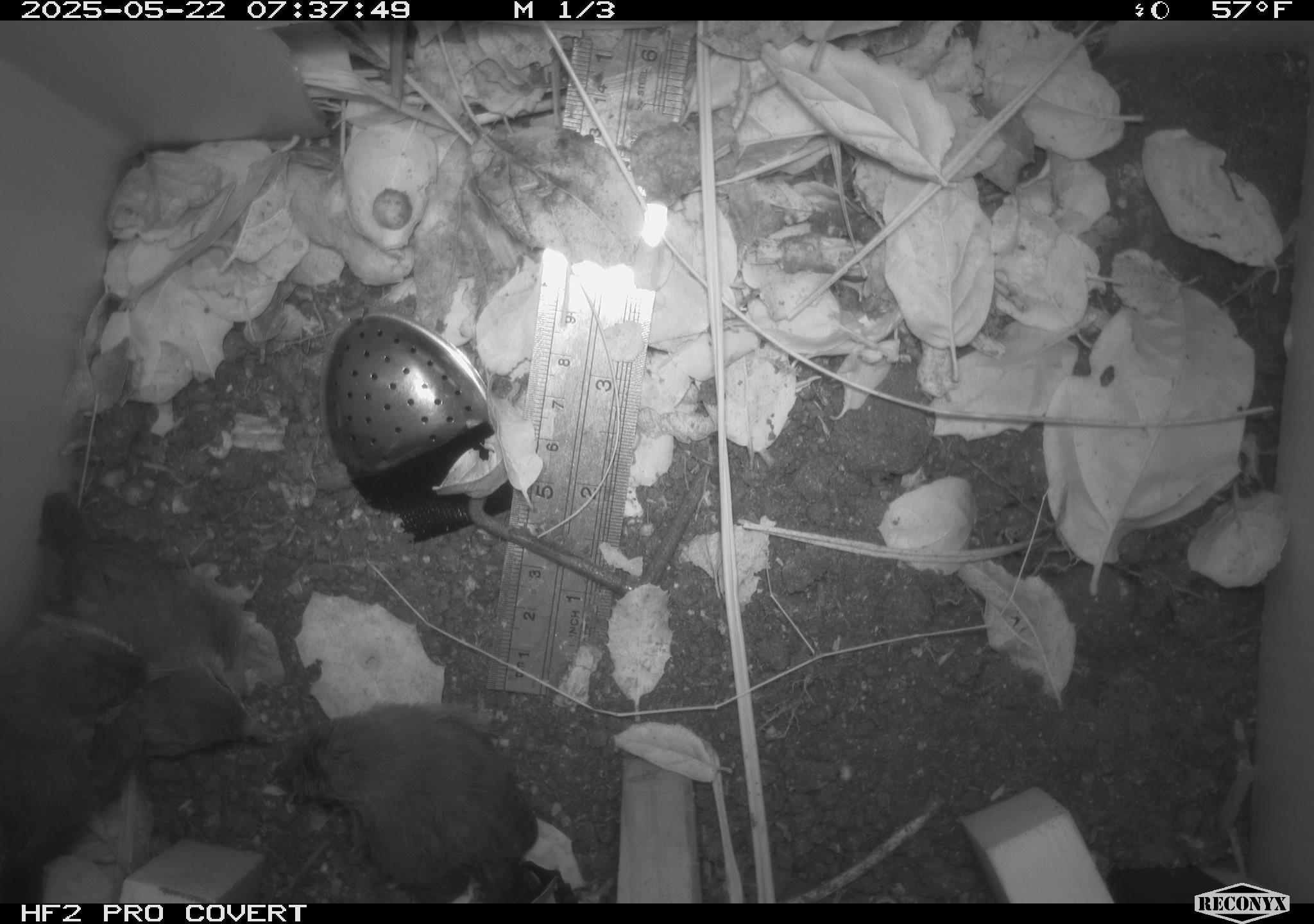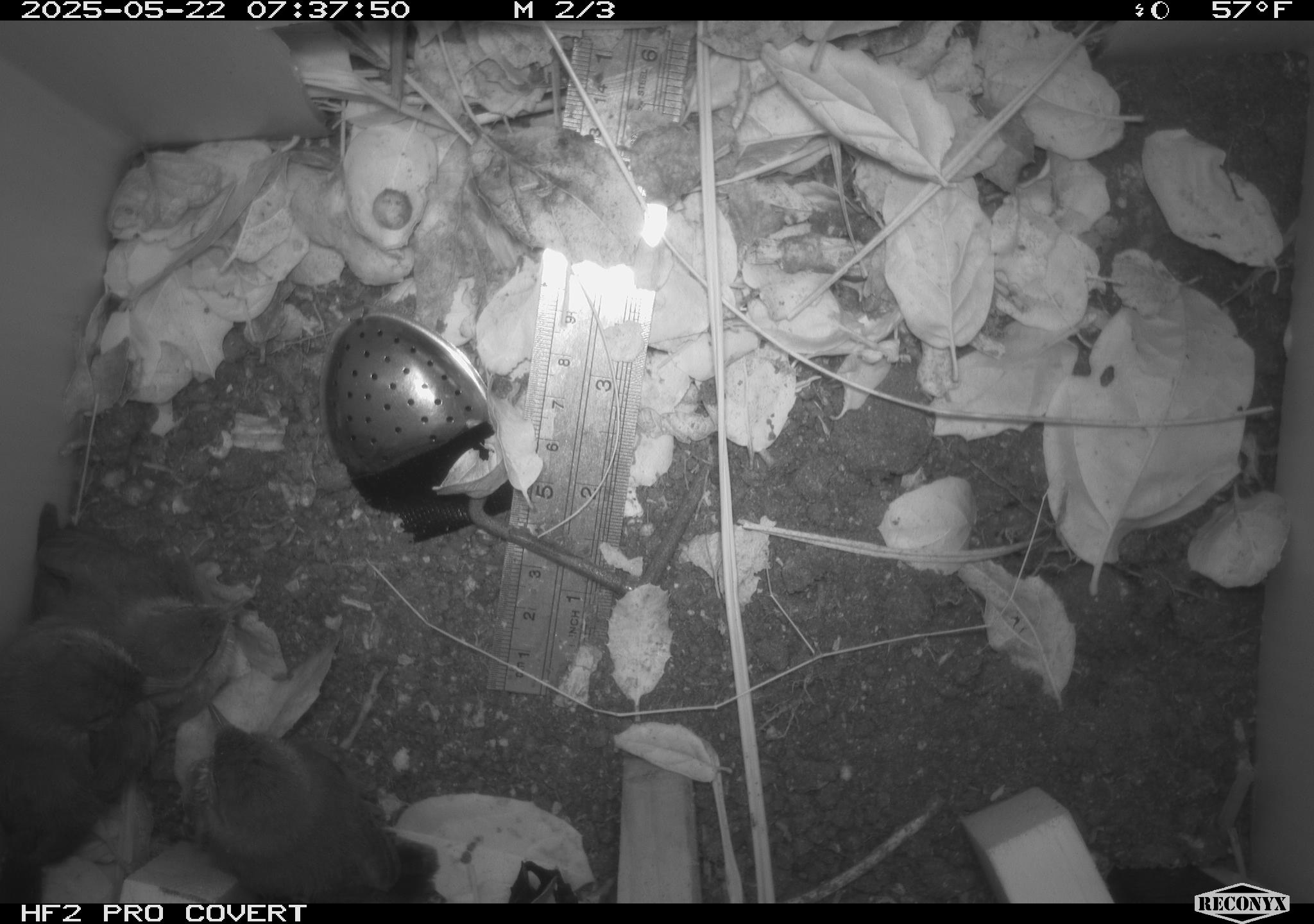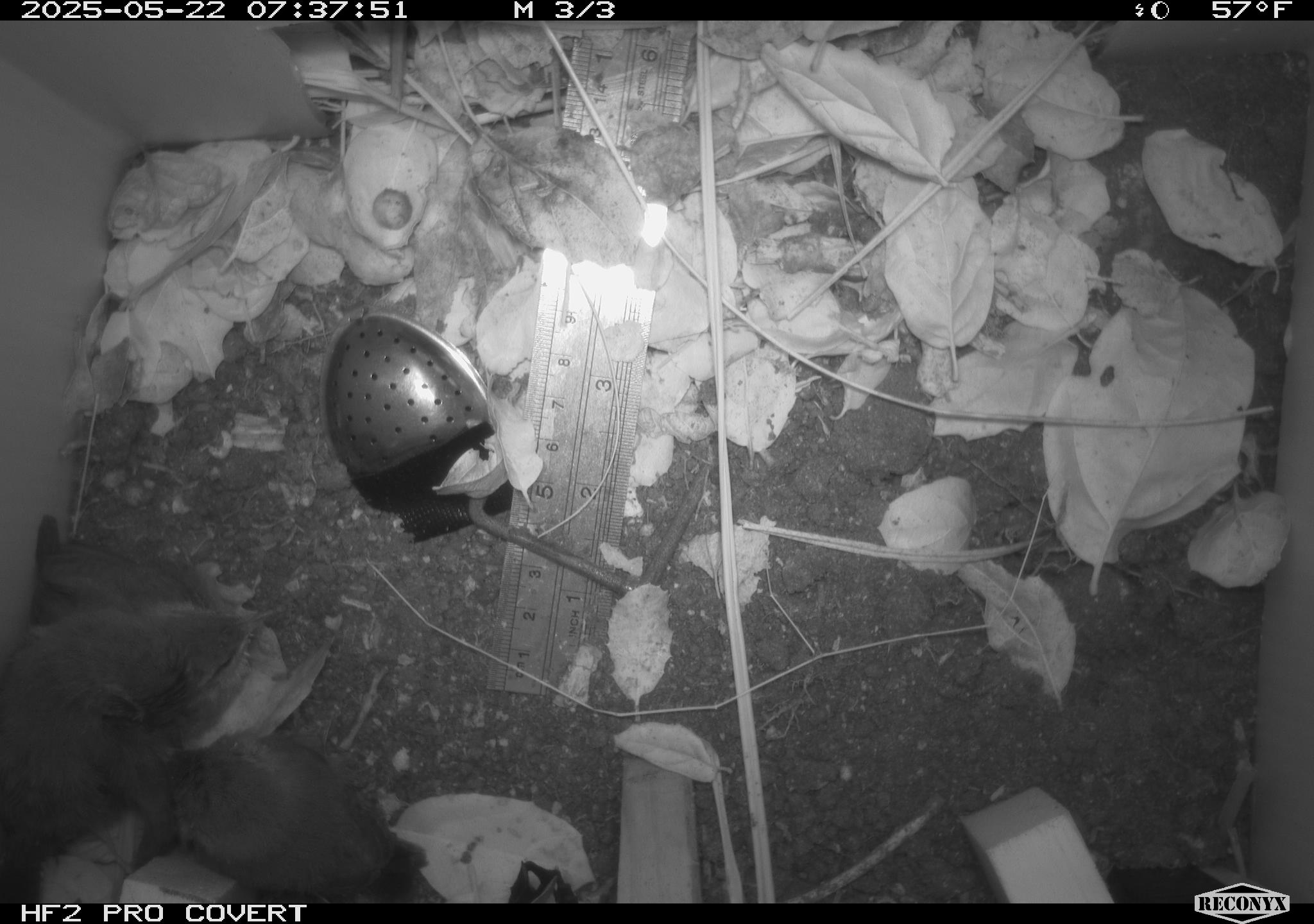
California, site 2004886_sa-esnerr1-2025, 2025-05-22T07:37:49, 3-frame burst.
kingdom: Animalia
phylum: Chordata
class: Aves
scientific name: Aves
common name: bird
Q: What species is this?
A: Bird (Aves).